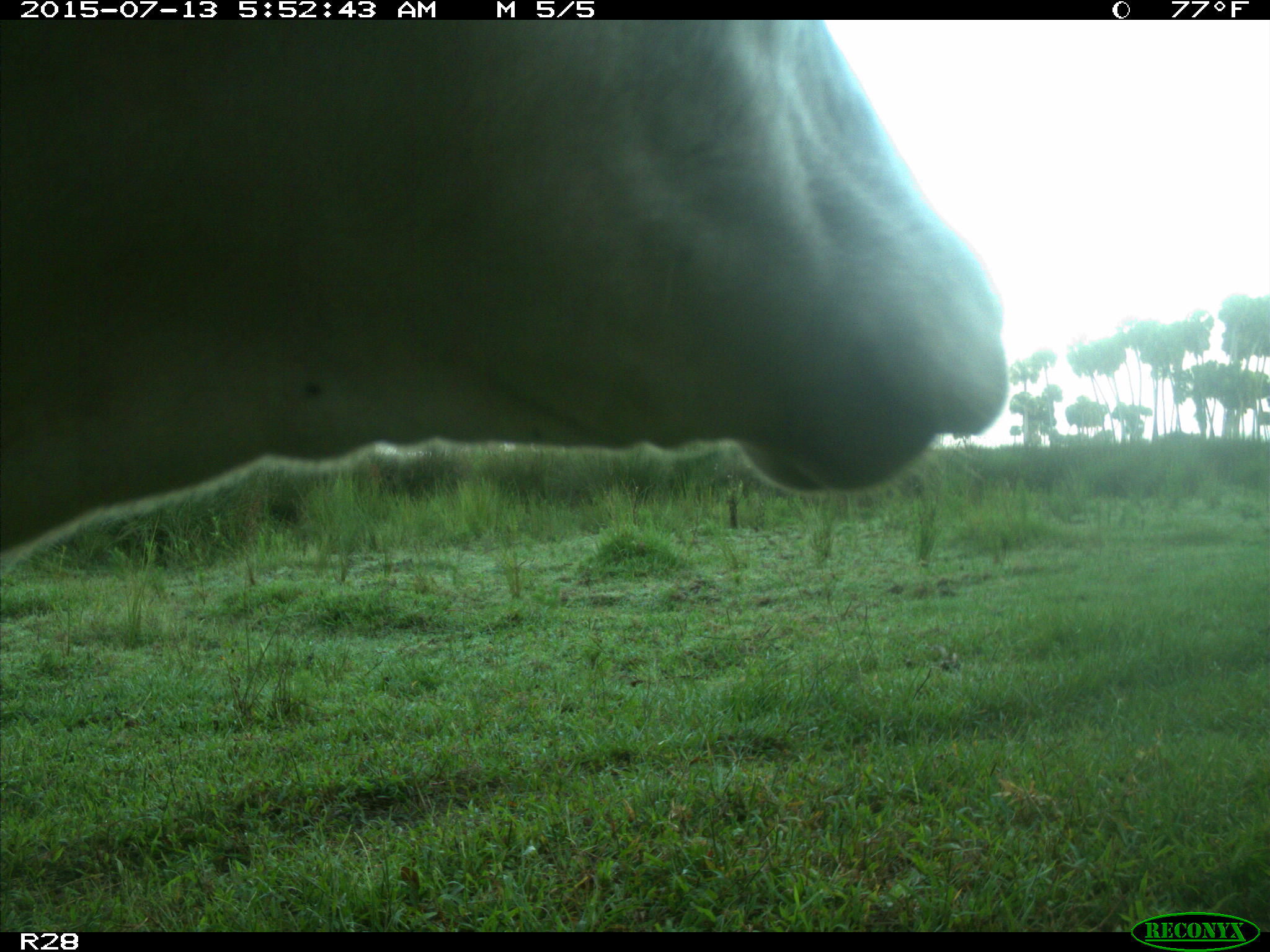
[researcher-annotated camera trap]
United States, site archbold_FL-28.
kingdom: Animalia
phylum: Chordata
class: Mammalia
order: Artiodactyla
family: Bovidae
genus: Bos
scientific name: Bos taurus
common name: domestic cow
Bos taurus (domestic cow).